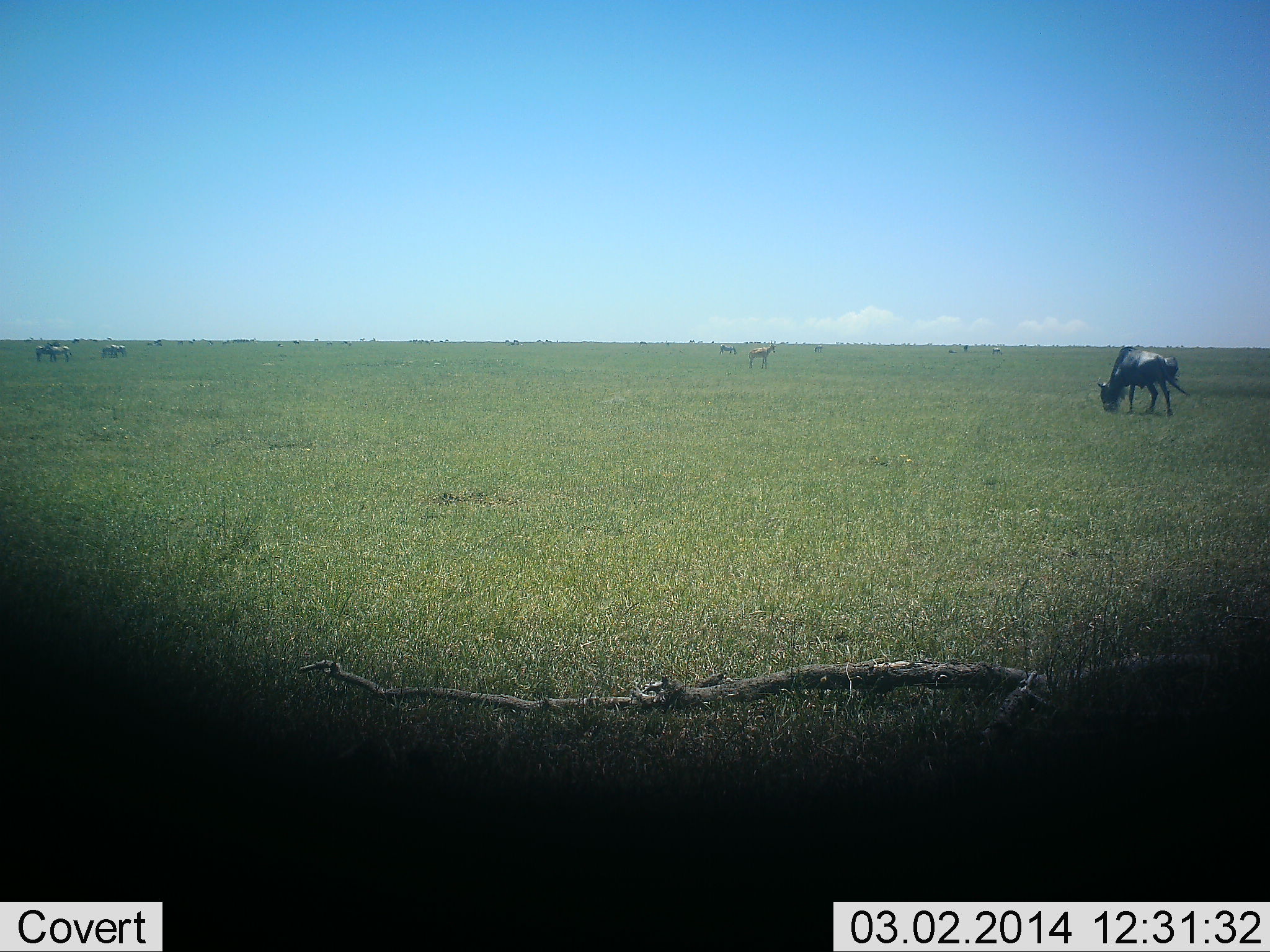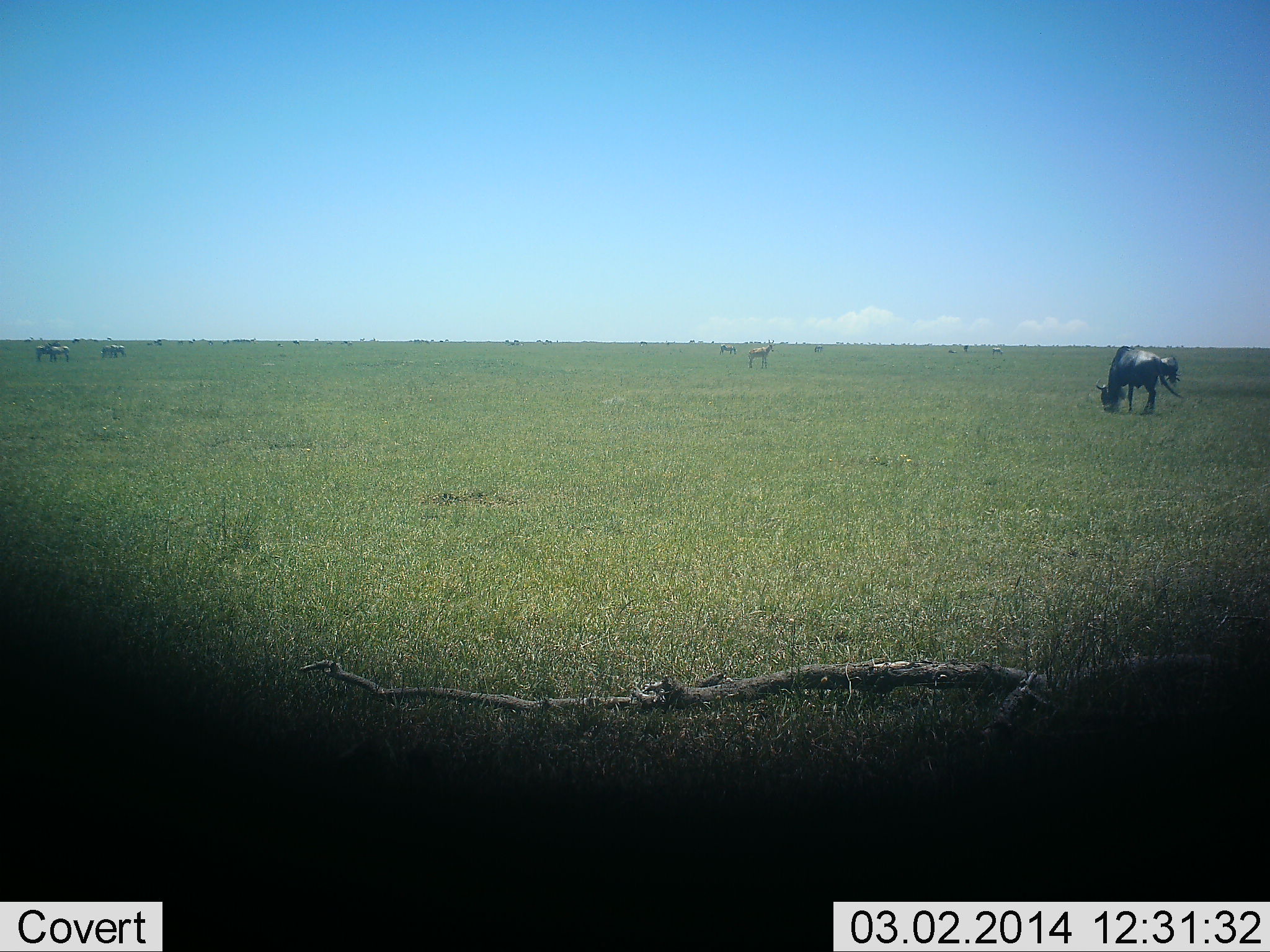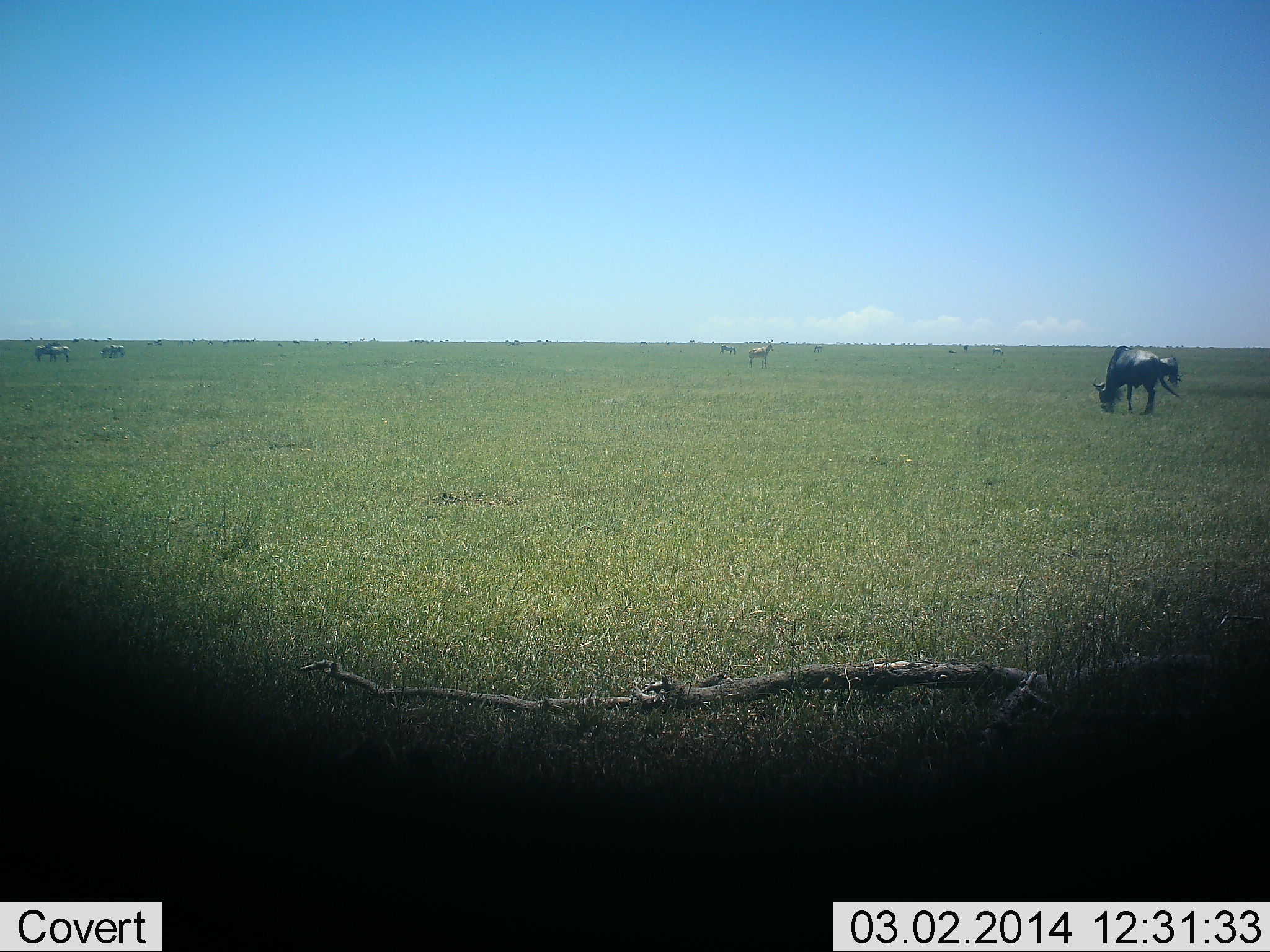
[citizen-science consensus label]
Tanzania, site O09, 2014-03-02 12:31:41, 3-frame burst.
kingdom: Animalia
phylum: Chordata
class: Mammalia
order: Artiodactyla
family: Bovidae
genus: Connochaetes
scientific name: Connochaetes taurinus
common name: blue wildebeest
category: wildebeest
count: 2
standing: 25%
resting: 0%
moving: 0%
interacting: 0%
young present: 0%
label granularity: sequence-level